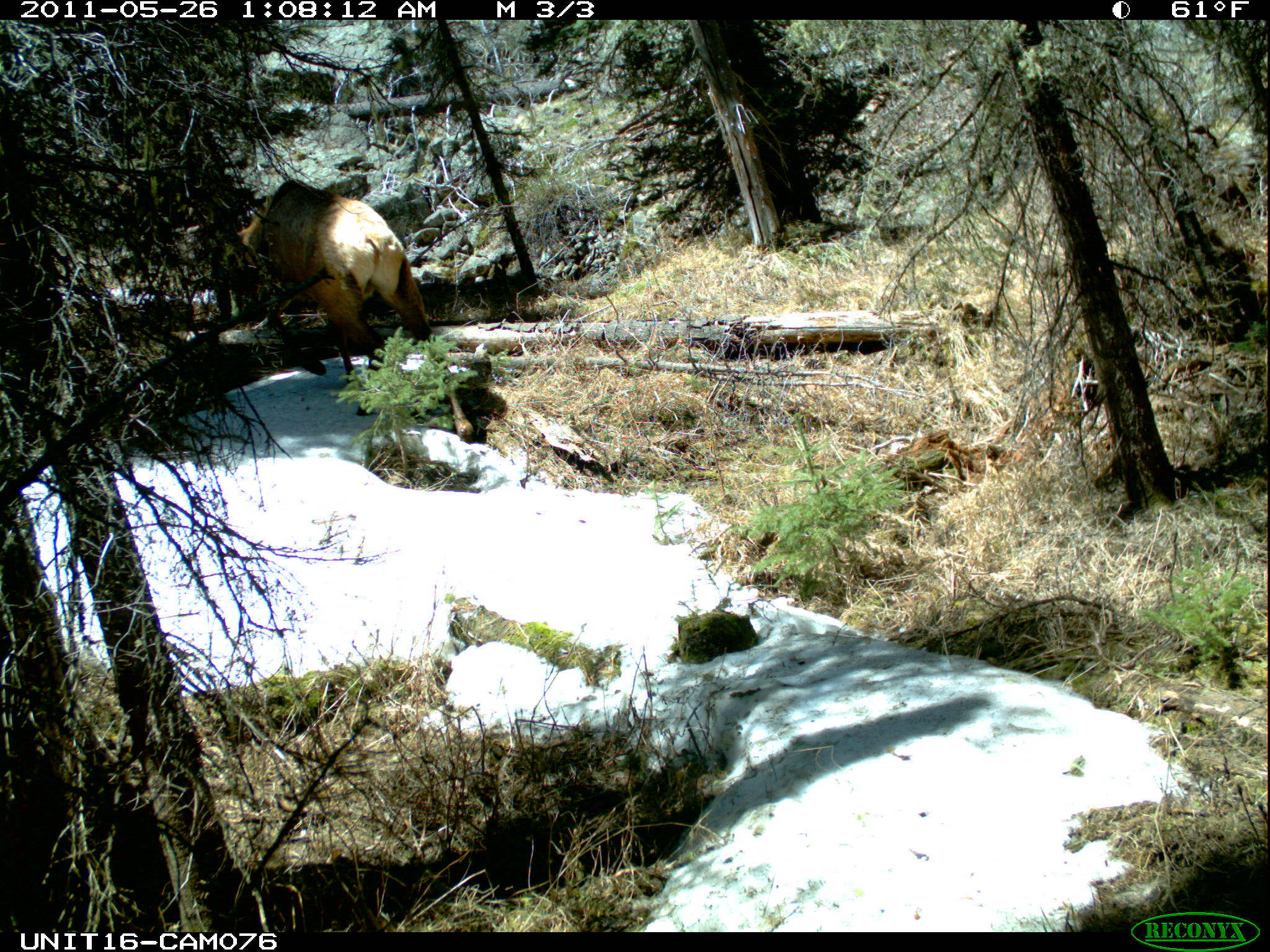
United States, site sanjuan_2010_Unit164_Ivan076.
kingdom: Animalia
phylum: Chordata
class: Mammalia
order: Artiodactyla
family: Cervidae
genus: Cervus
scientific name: Cervus elaphus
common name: red deer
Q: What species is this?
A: Cervus elaphus (red deer).